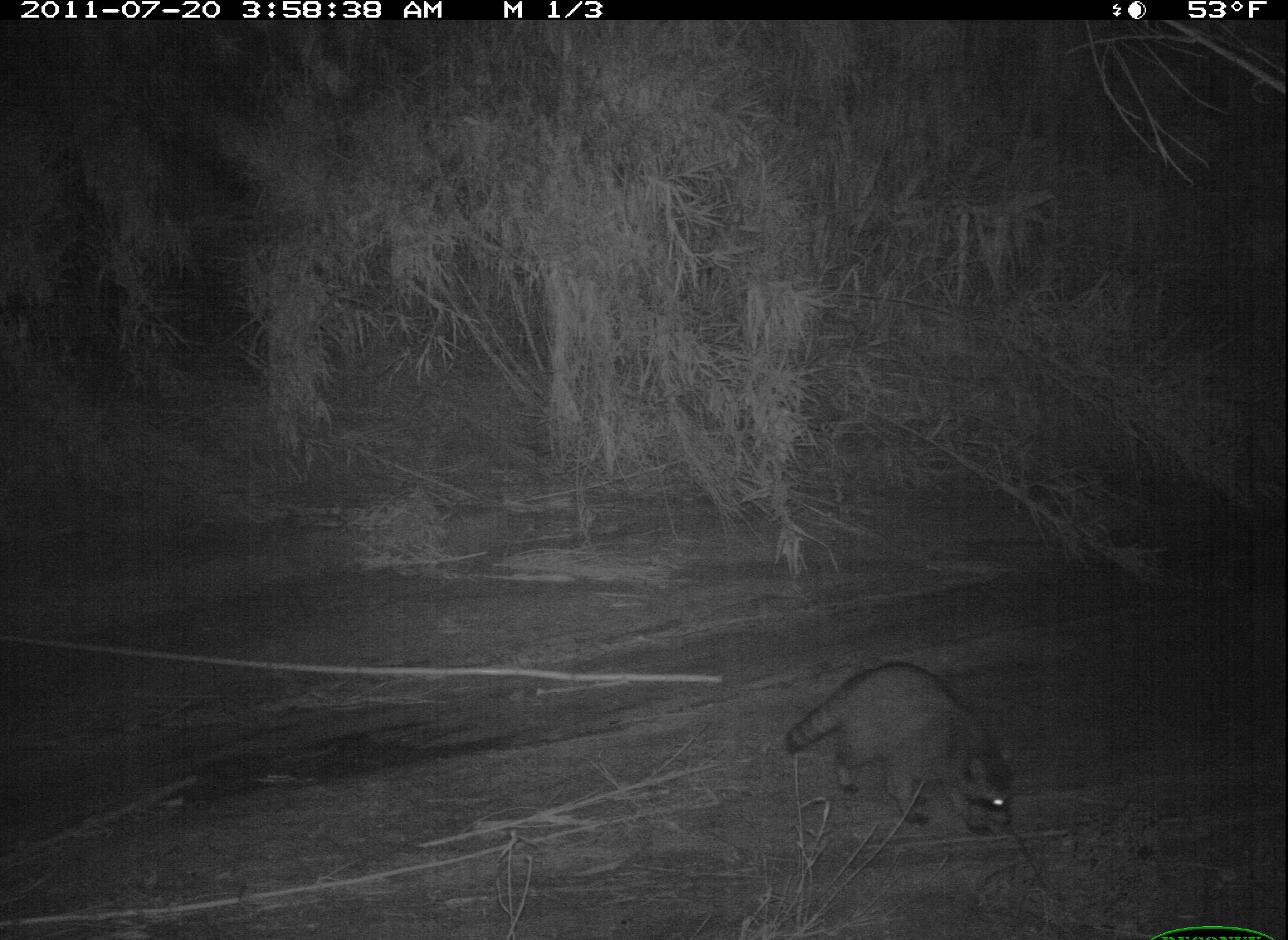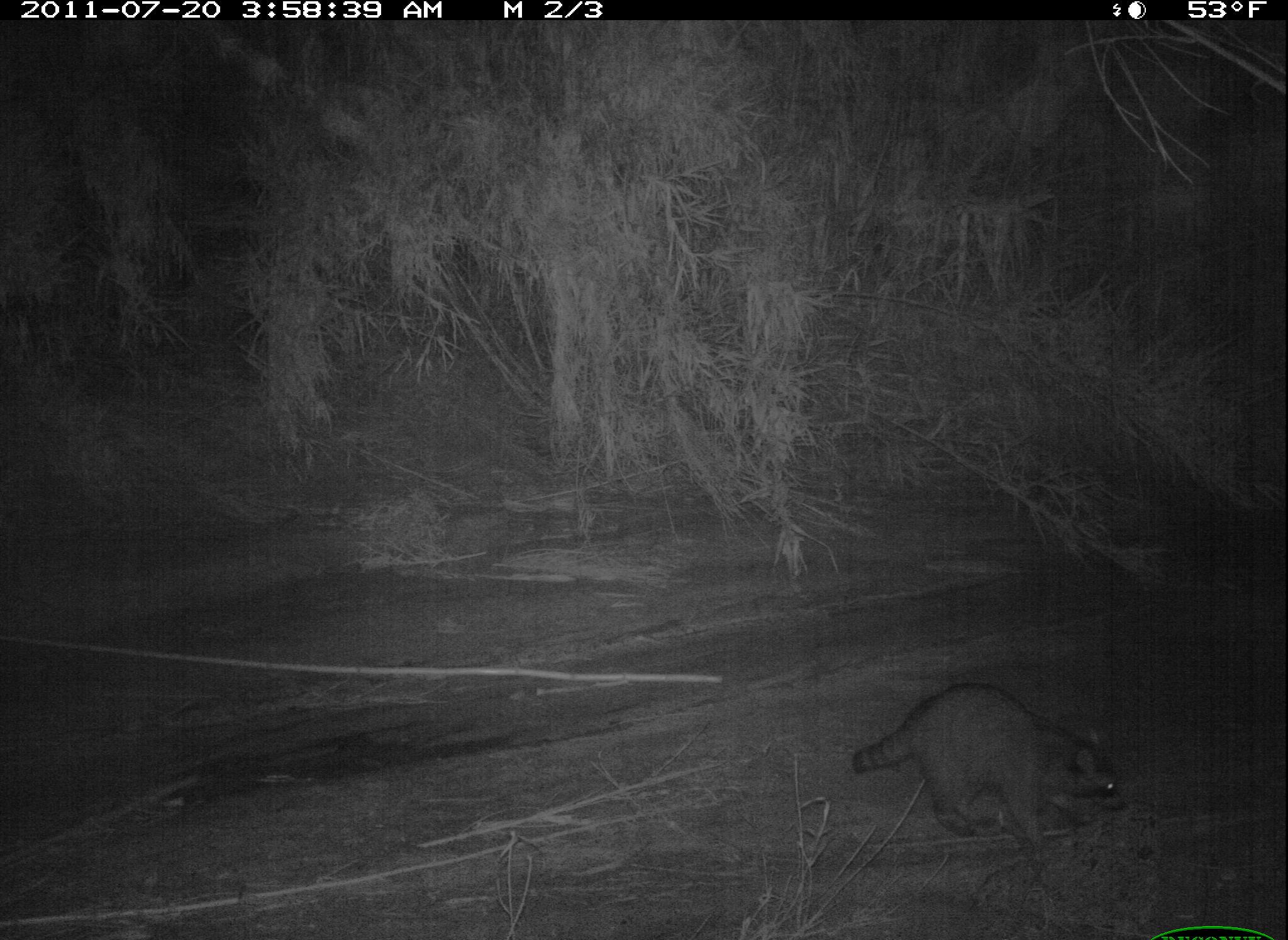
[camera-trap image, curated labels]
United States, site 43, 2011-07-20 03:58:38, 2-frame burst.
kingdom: Animalia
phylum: Chordata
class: Mammalia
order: Carnivora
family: Procyonidae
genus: Procyon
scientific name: Procyon lotor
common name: raccoon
Raccoon (Procyon lotor).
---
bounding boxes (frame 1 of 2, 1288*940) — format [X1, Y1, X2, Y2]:
raccoon: [774, 656, 1032, 849]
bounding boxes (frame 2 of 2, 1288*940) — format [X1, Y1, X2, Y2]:
raccoon: [845, 670, 1139, 884]